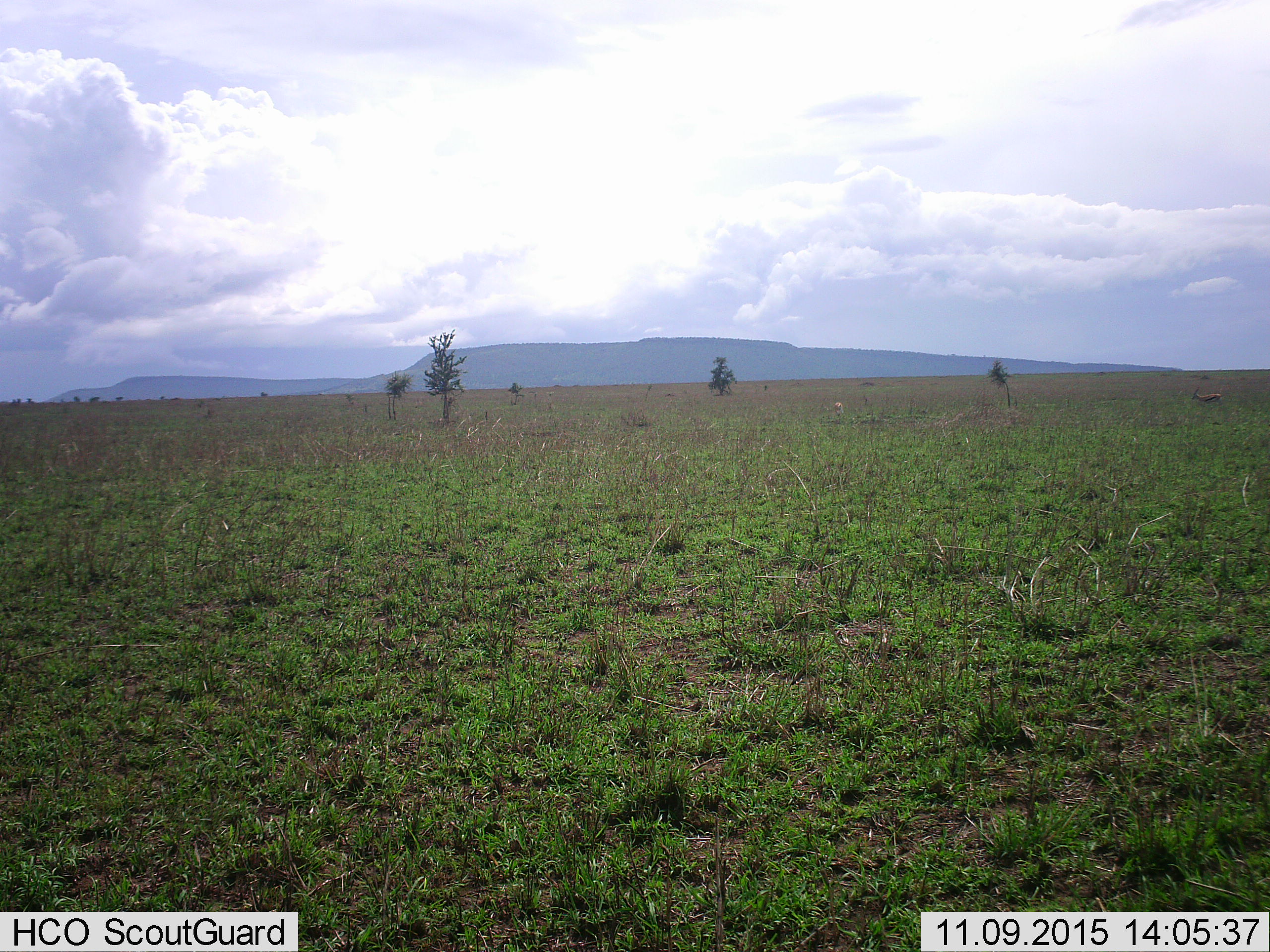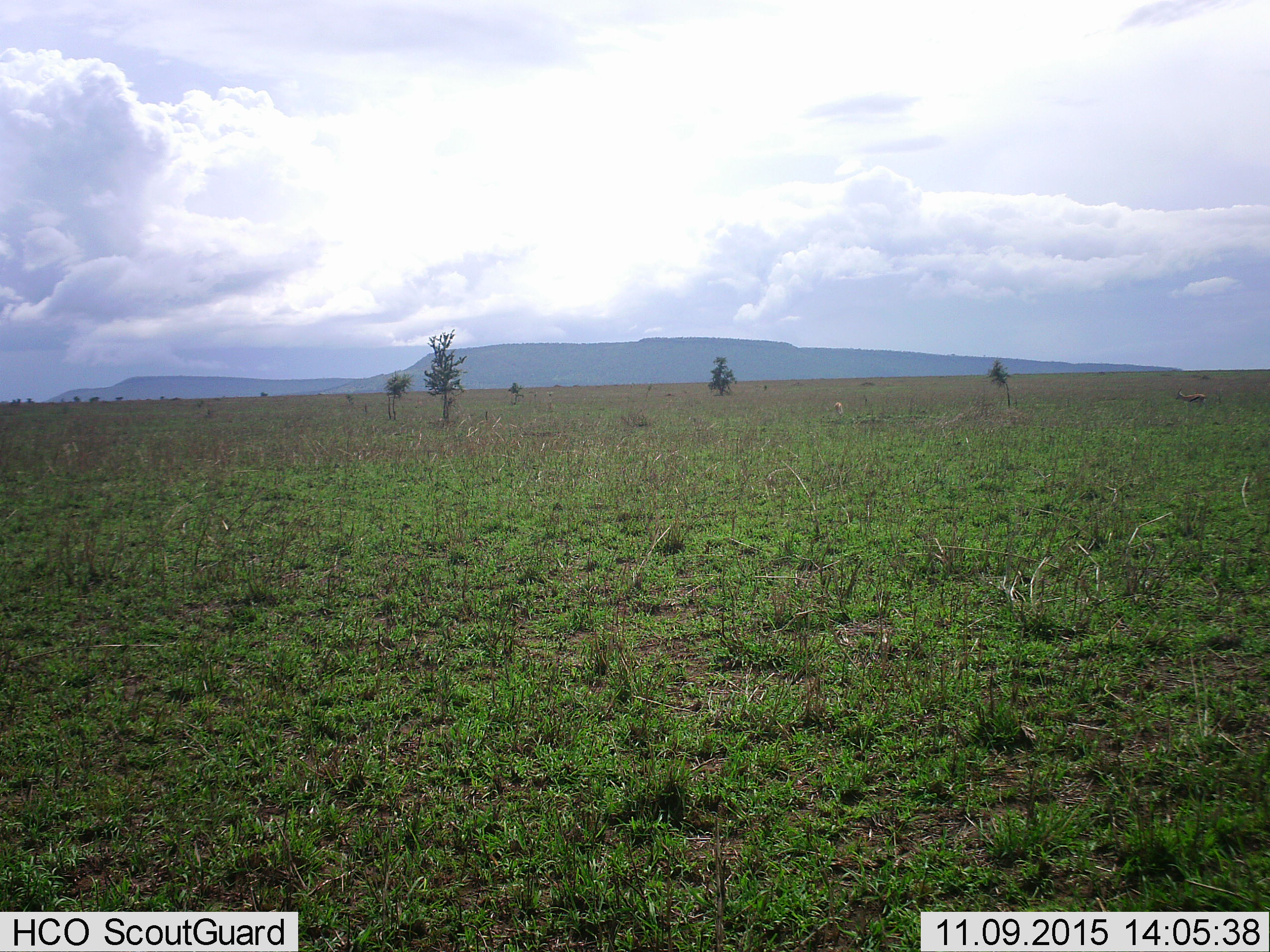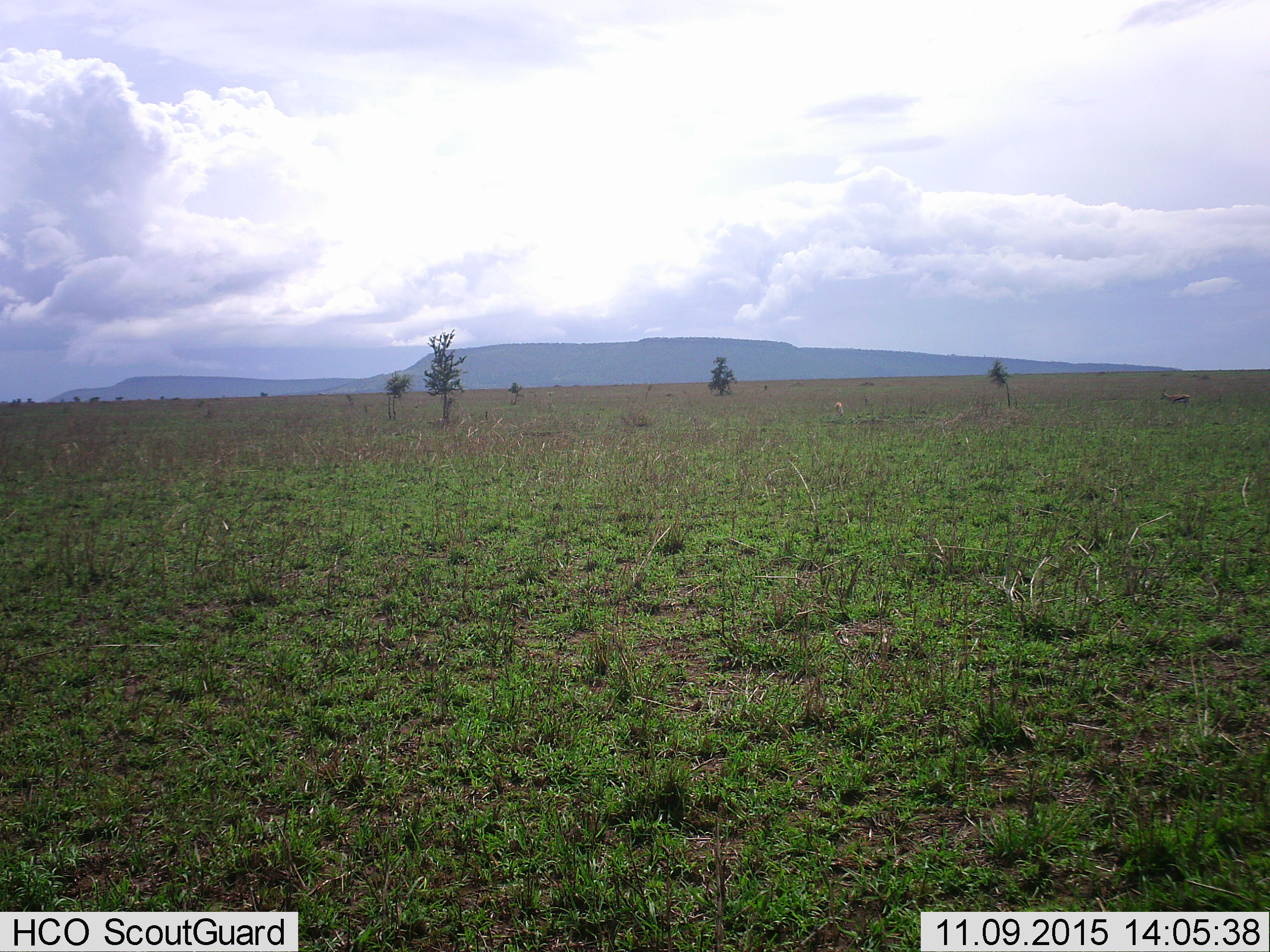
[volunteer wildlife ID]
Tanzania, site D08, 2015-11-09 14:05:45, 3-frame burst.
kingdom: Animalia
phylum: Chordata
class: Mammalia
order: Artiodactyla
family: Bovidae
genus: Eudorcas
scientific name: Eudorcas thomsonii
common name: thomson's gazelle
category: gazellethomsons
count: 2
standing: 27%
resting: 0%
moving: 73%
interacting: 0%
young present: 0%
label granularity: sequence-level